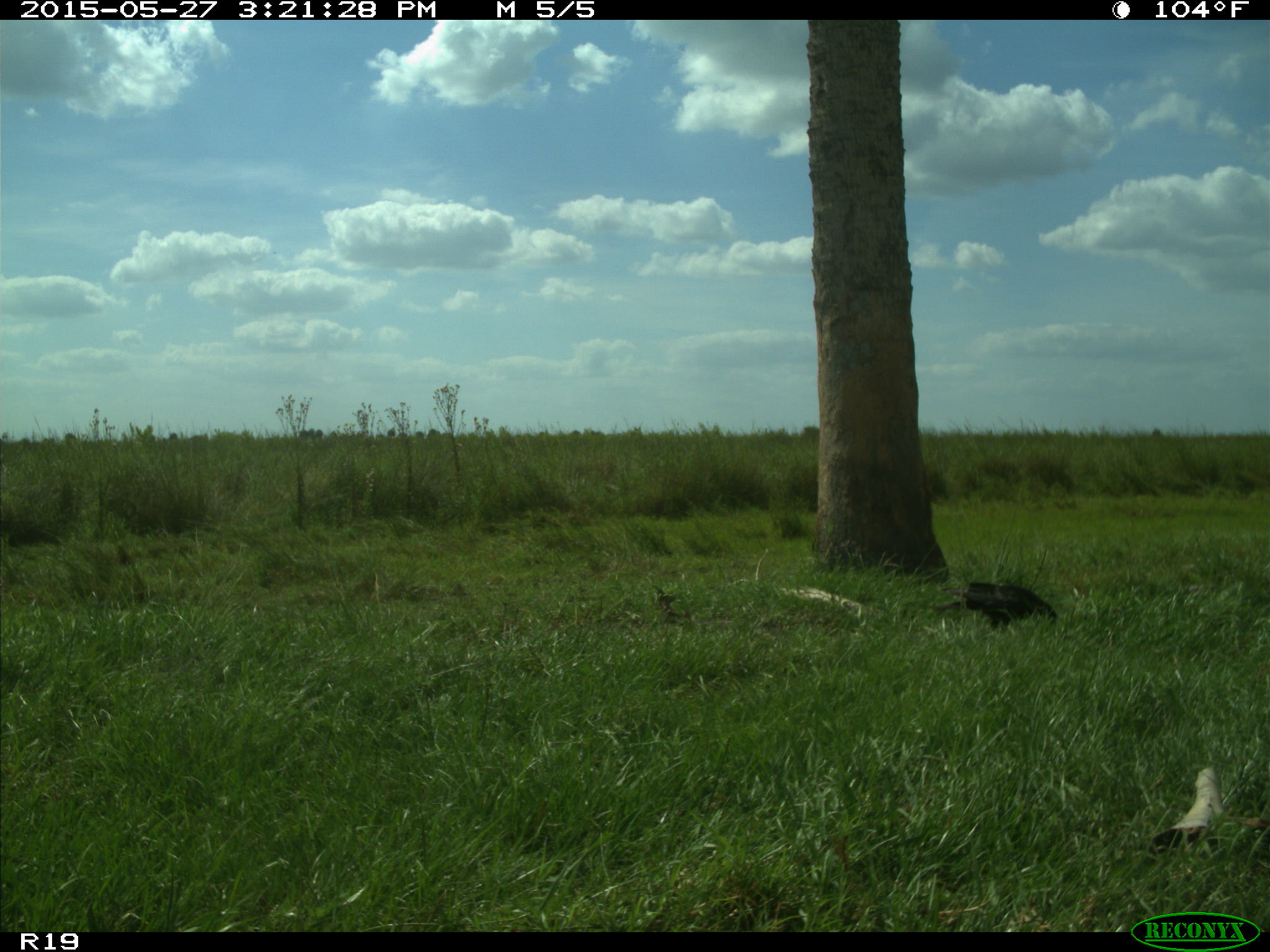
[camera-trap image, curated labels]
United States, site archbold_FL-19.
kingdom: Animalia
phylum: Chordata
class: Aves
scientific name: Aves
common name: birds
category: unidentified bird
Unidentified bird (birds) (Aves).